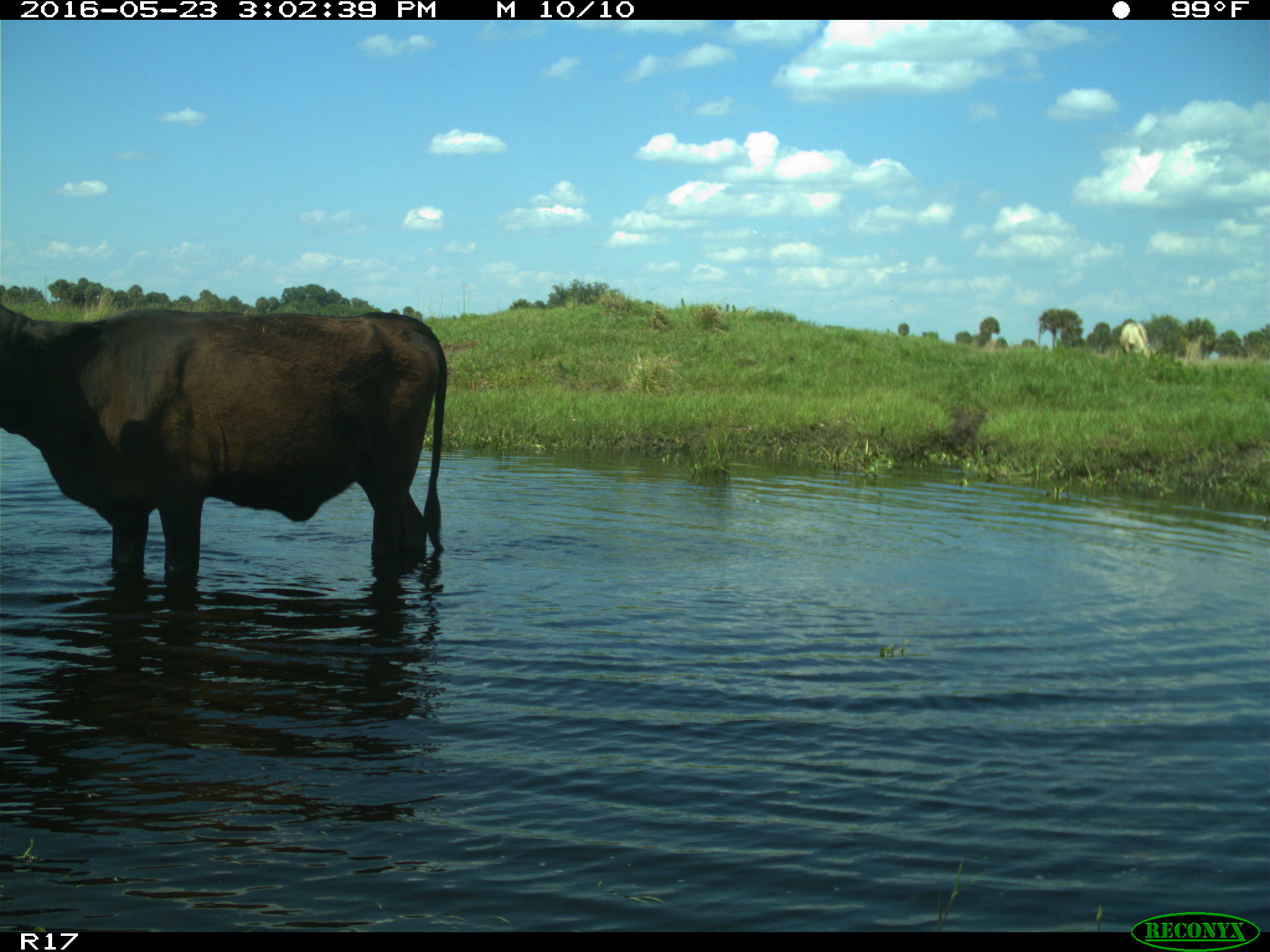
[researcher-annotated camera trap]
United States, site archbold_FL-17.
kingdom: Animalia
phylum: Chordata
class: Mammalia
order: Artiodactyla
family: Bovidae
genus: Bos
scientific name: Bos taurus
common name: domestic cow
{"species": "Bos taurus (domestic cow)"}